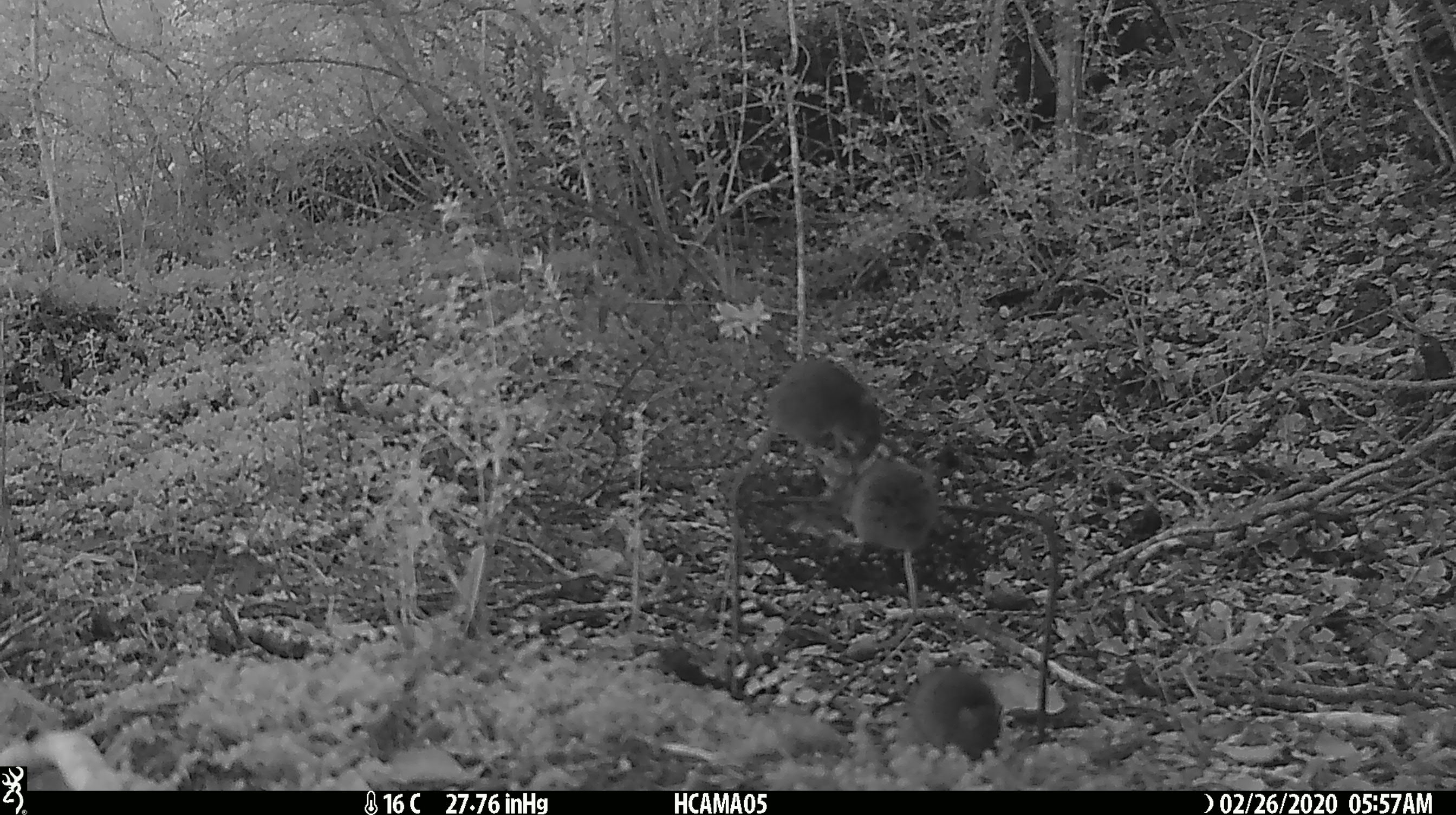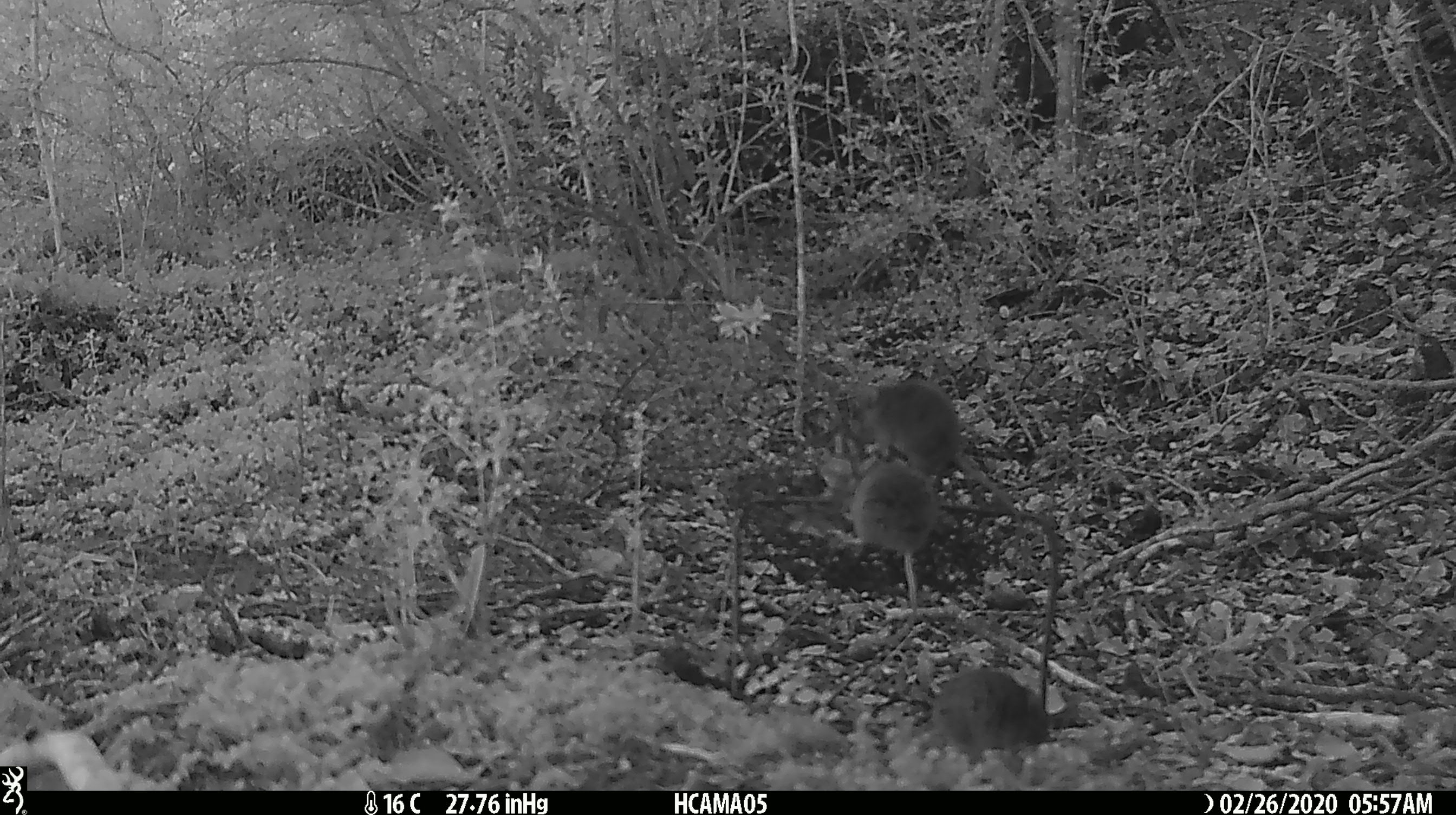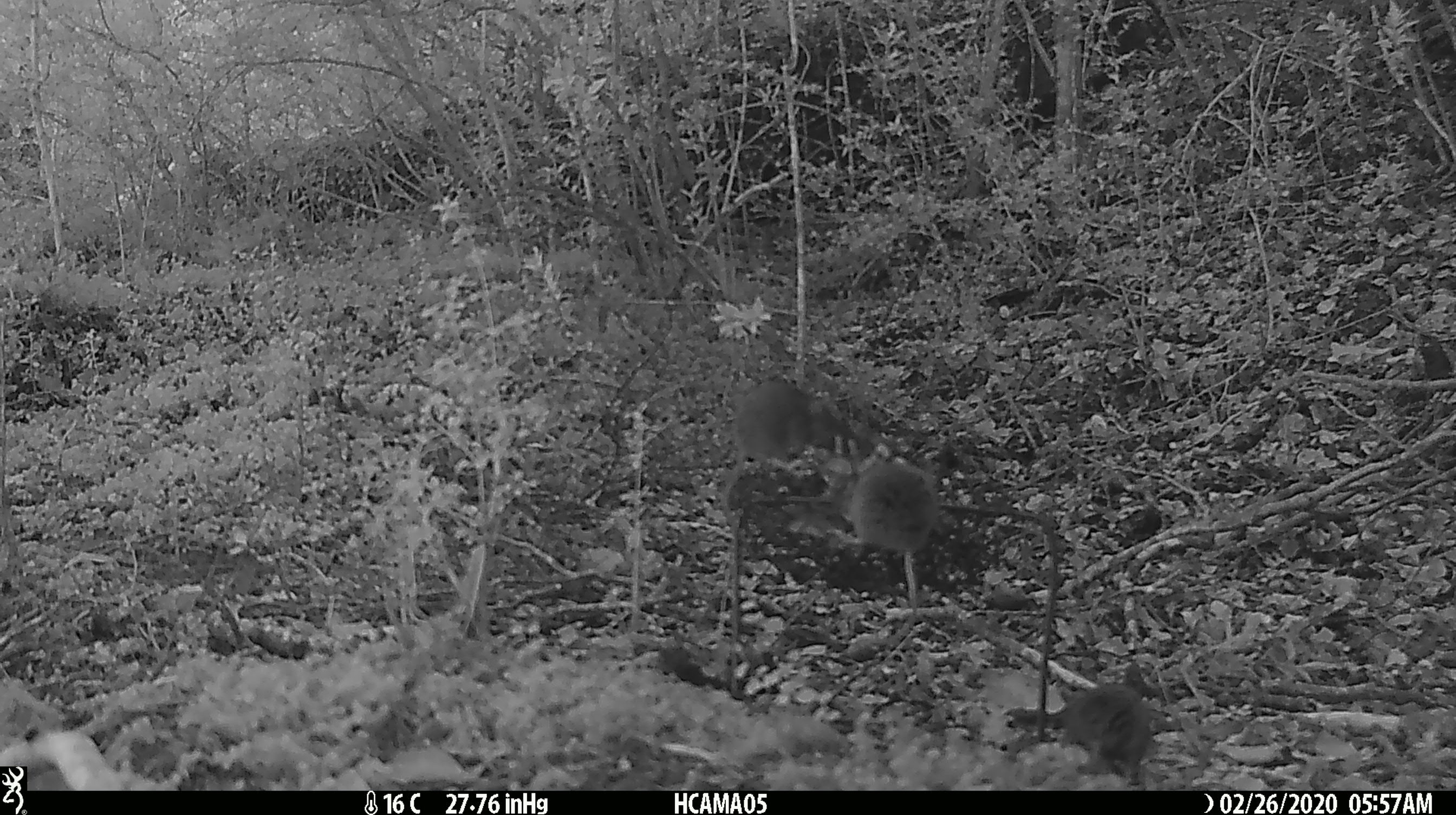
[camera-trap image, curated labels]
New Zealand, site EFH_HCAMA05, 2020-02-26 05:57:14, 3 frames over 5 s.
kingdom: Animalia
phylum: Chordata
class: Mammalia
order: Rodentia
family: Muridae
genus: Mus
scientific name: Mus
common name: mouse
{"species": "mouse (Mus)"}